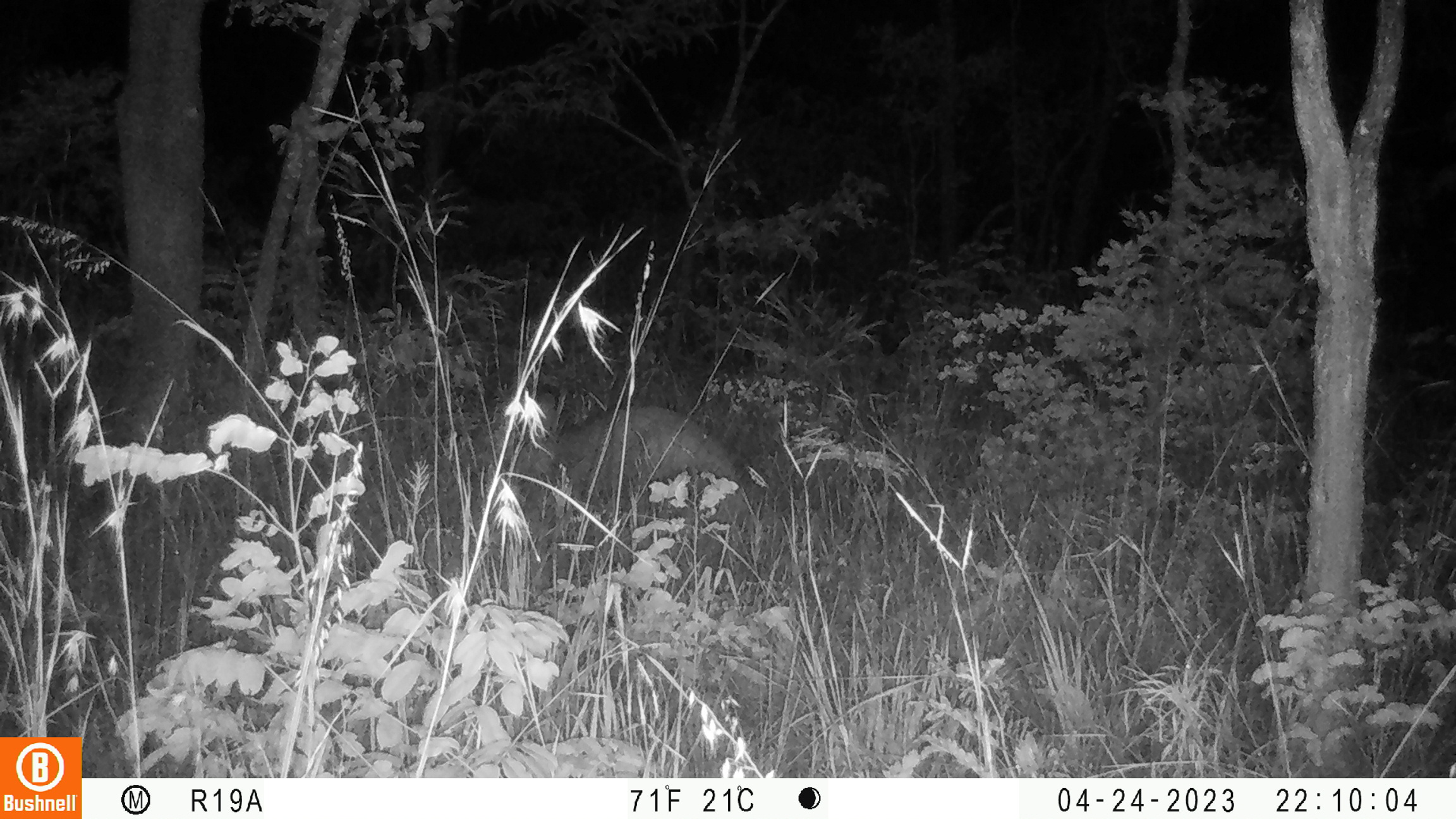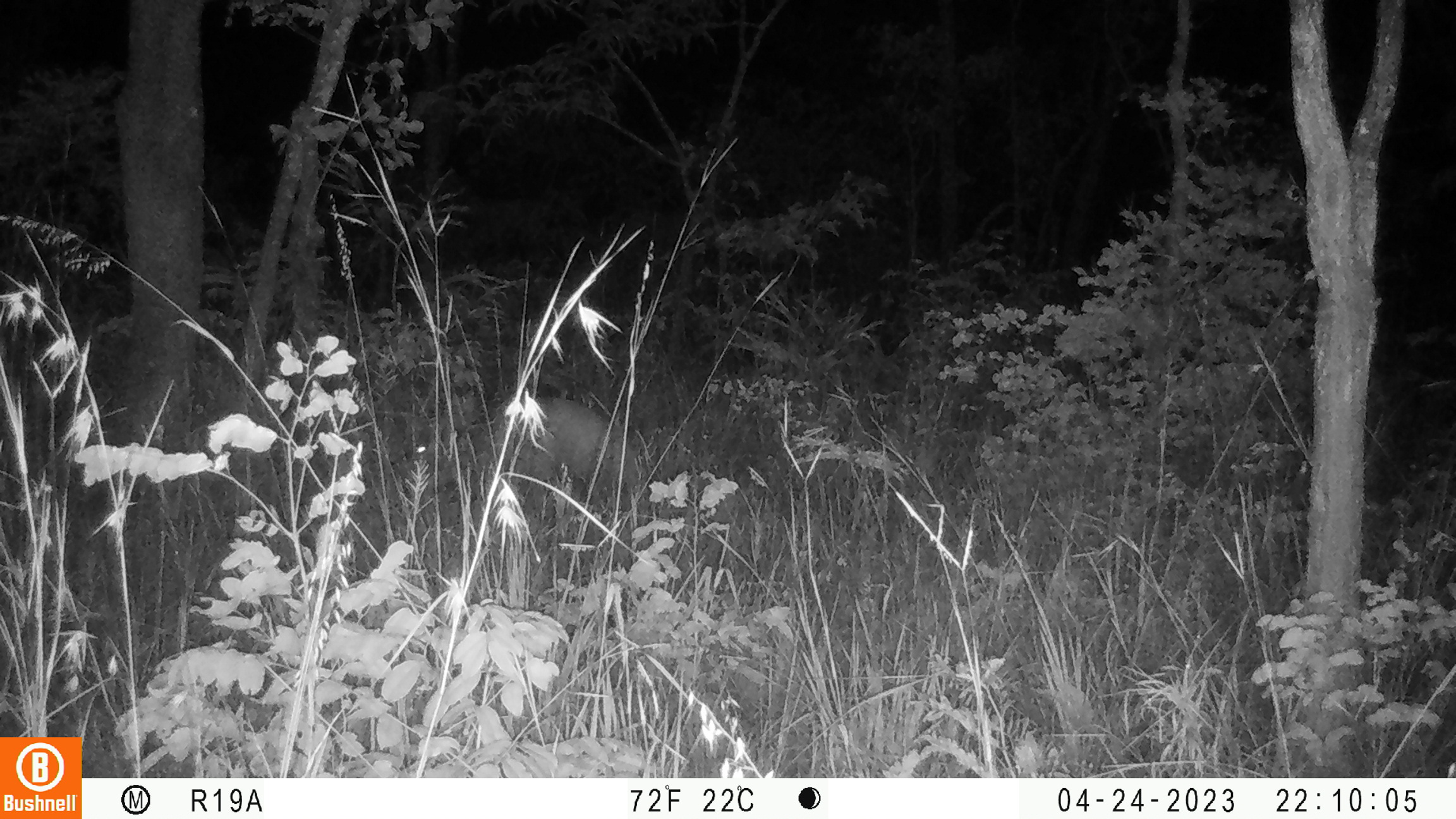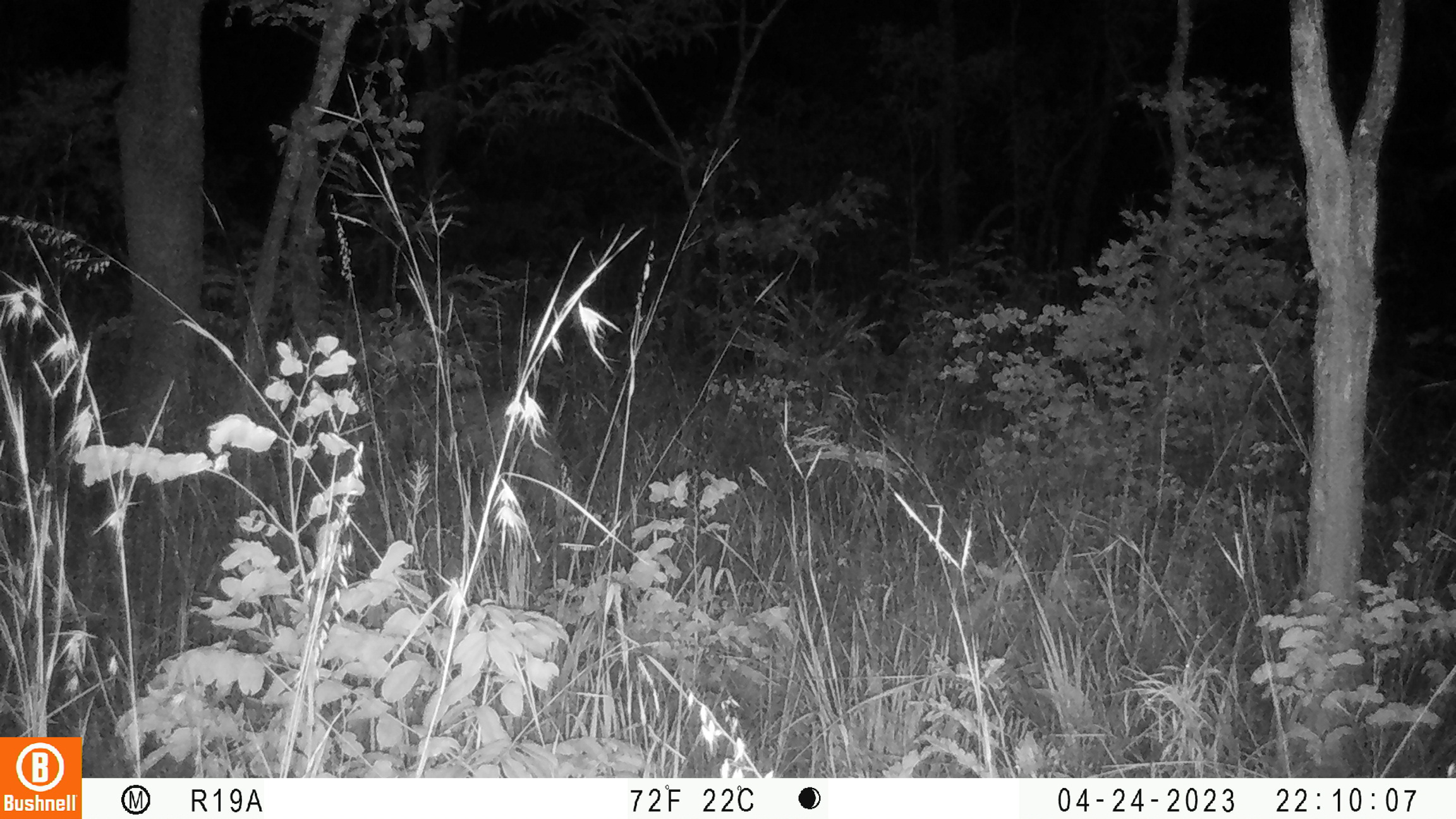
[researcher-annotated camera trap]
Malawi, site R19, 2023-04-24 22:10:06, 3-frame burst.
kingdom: Animalia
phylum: Chordata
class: Mammalia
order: Tubulidentata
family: Orycteropodidae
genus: Orycteropus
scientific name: Orycteropus afer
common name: aardvark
Aardvark (Orycteropus afer), count 1.